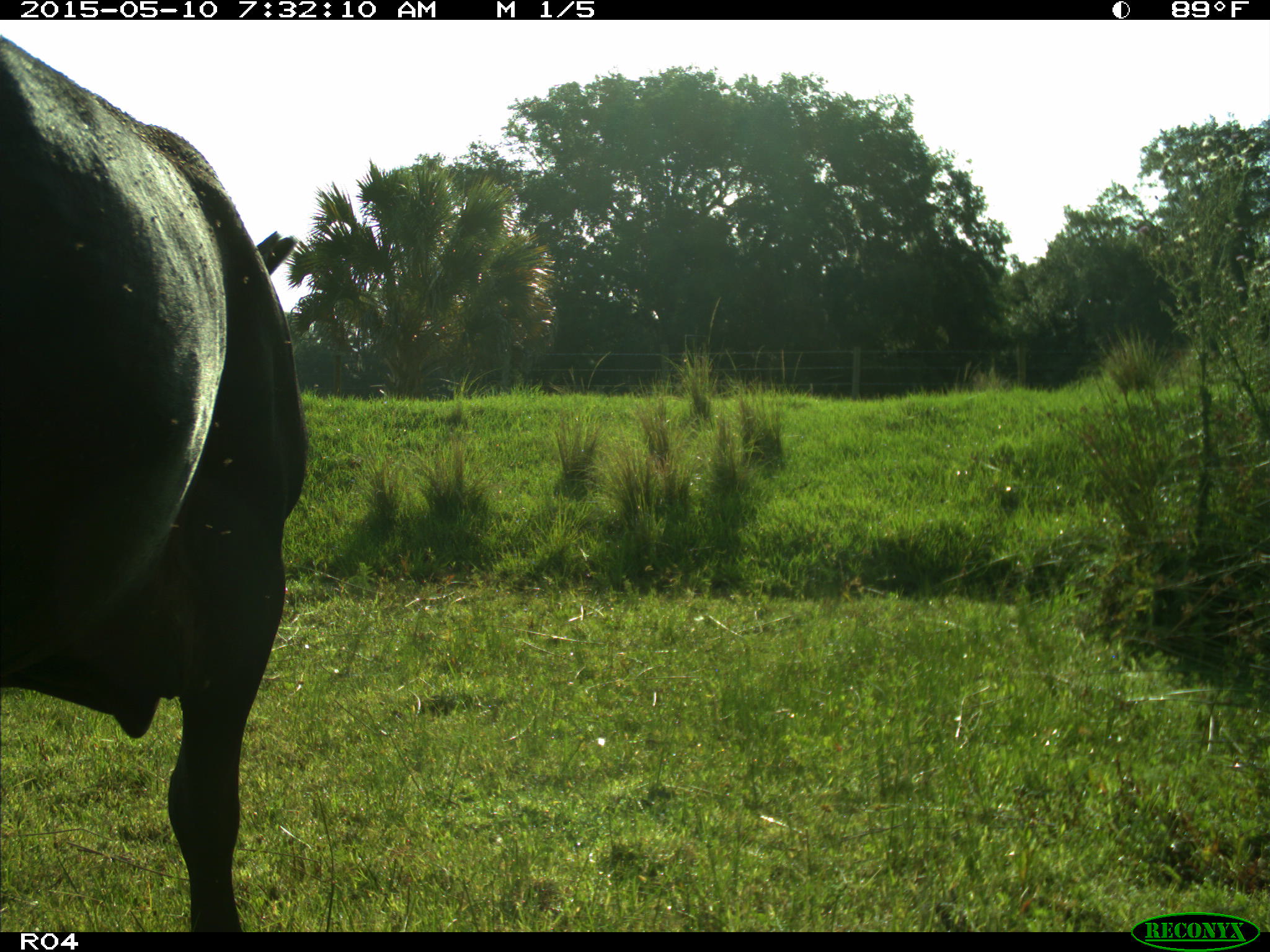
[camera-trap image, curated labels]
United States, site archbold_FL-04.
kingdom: Animalia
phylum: Chordata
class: Mammalia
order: Artiodactyla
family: Bovidae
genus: Bos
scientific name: Bos taurus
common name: domestic cow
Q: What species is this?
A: Bos taurus (domestic cow).